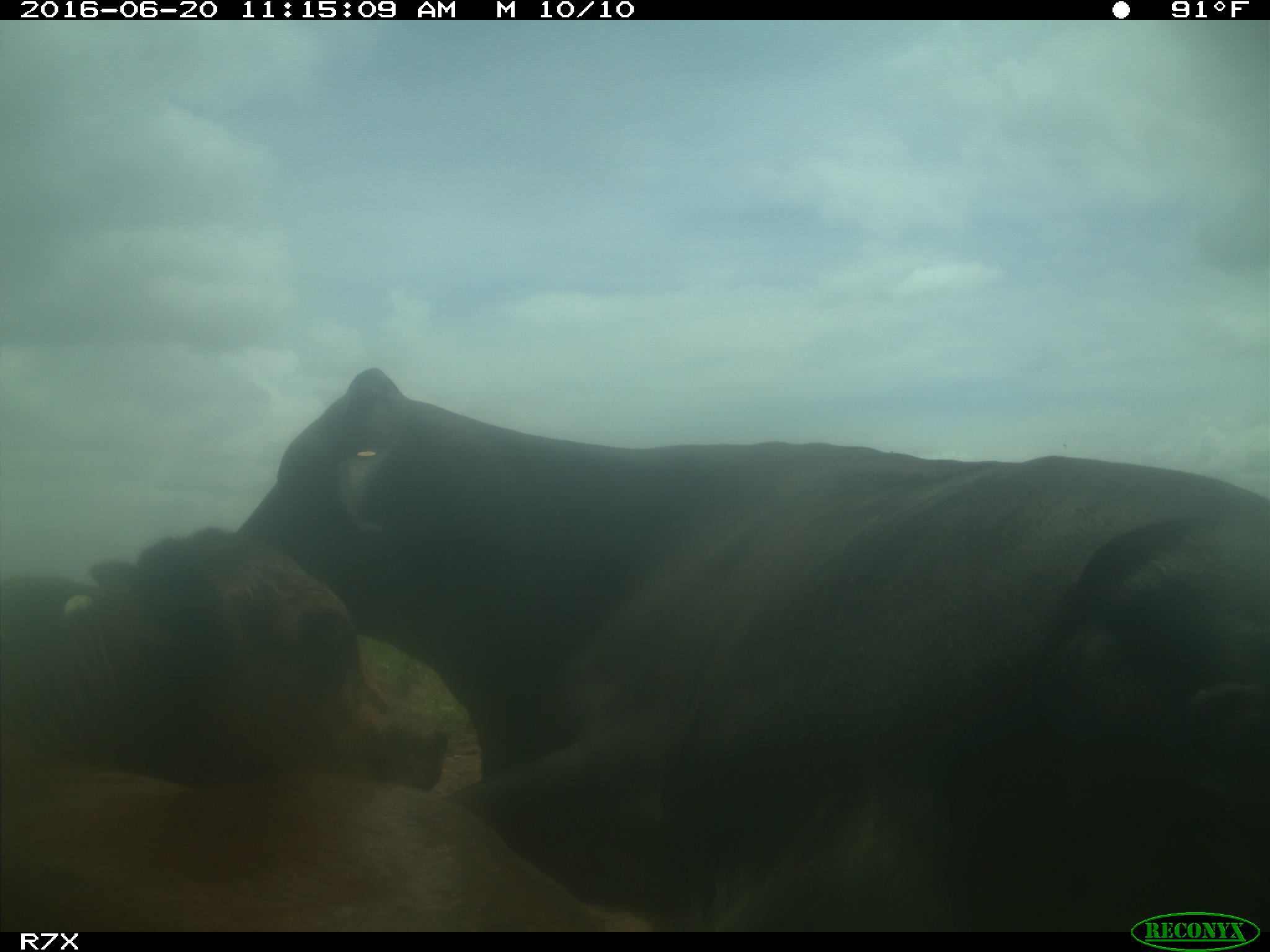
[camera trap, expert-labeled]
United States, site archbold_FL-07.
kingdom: Animalia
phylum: Chordata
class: Mammalia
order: Artiodactyla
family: Bovidae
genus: Bos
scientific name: Bos taurus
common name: domestic cow